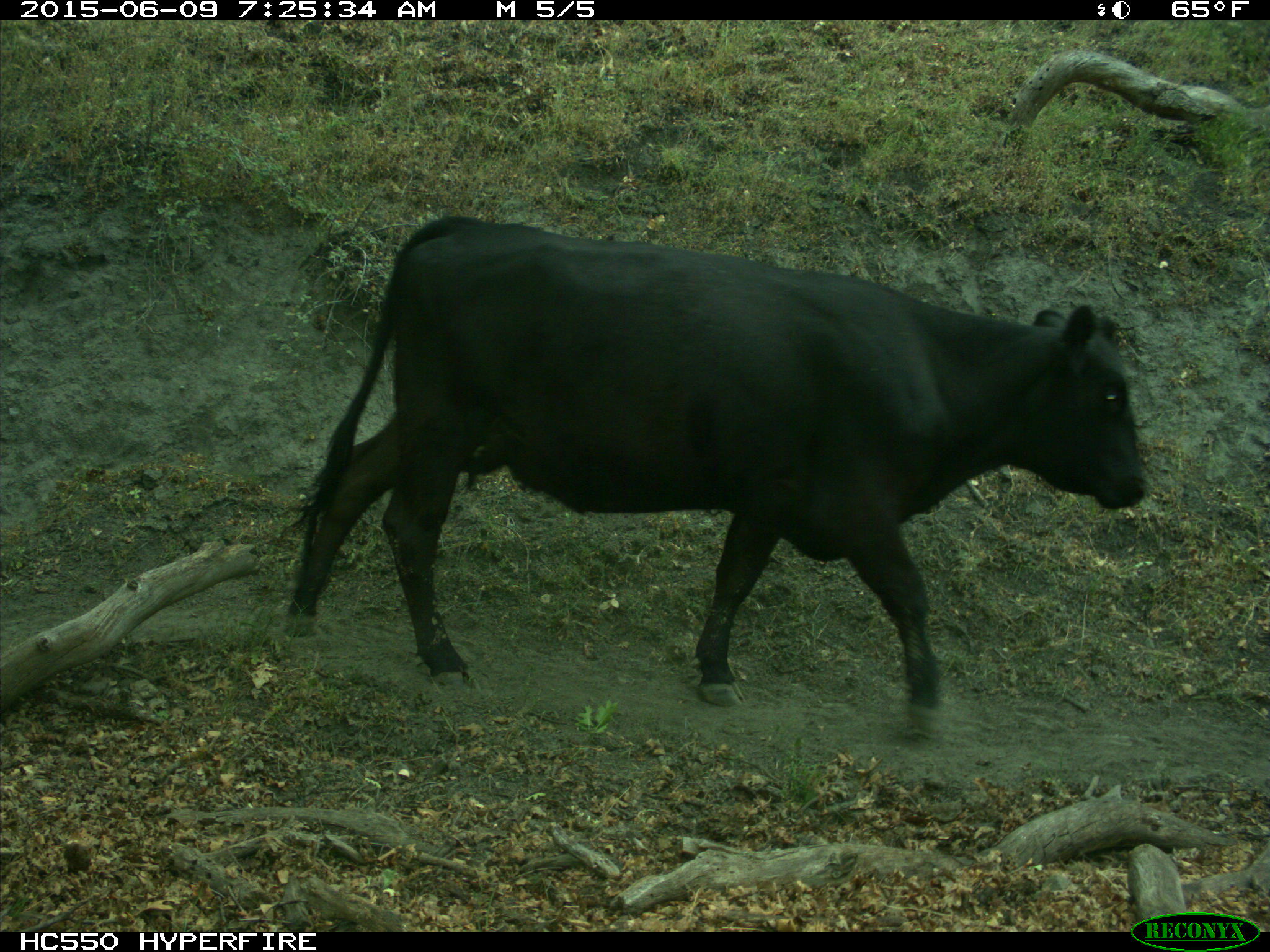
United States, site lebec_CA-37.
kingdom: Animalia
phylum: Chordata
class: Mammalia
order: Artiodactyla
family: Bovidae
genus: Bos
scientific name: Bos taurus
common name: domestic cow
Bos taurus (domestic cow).